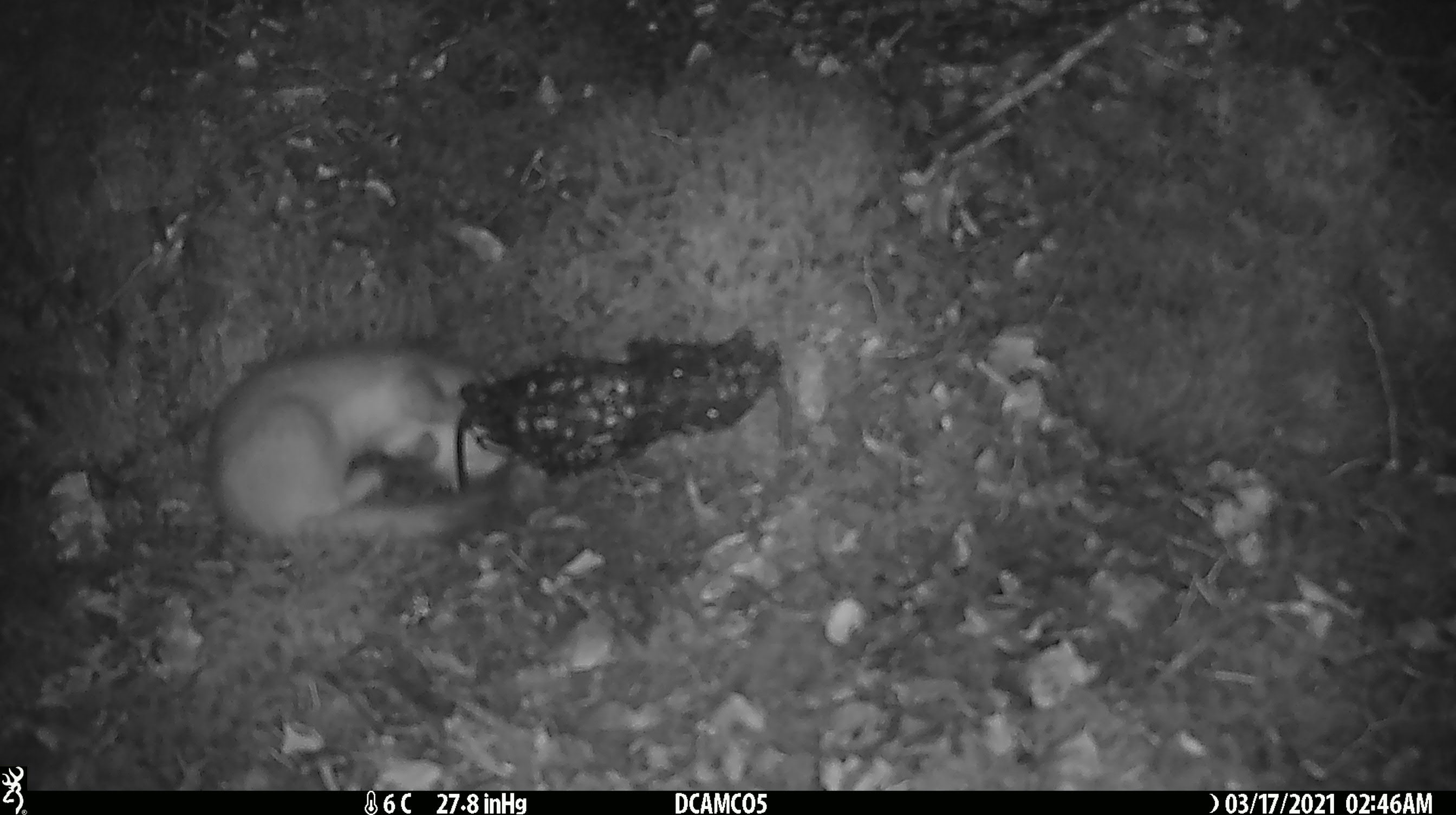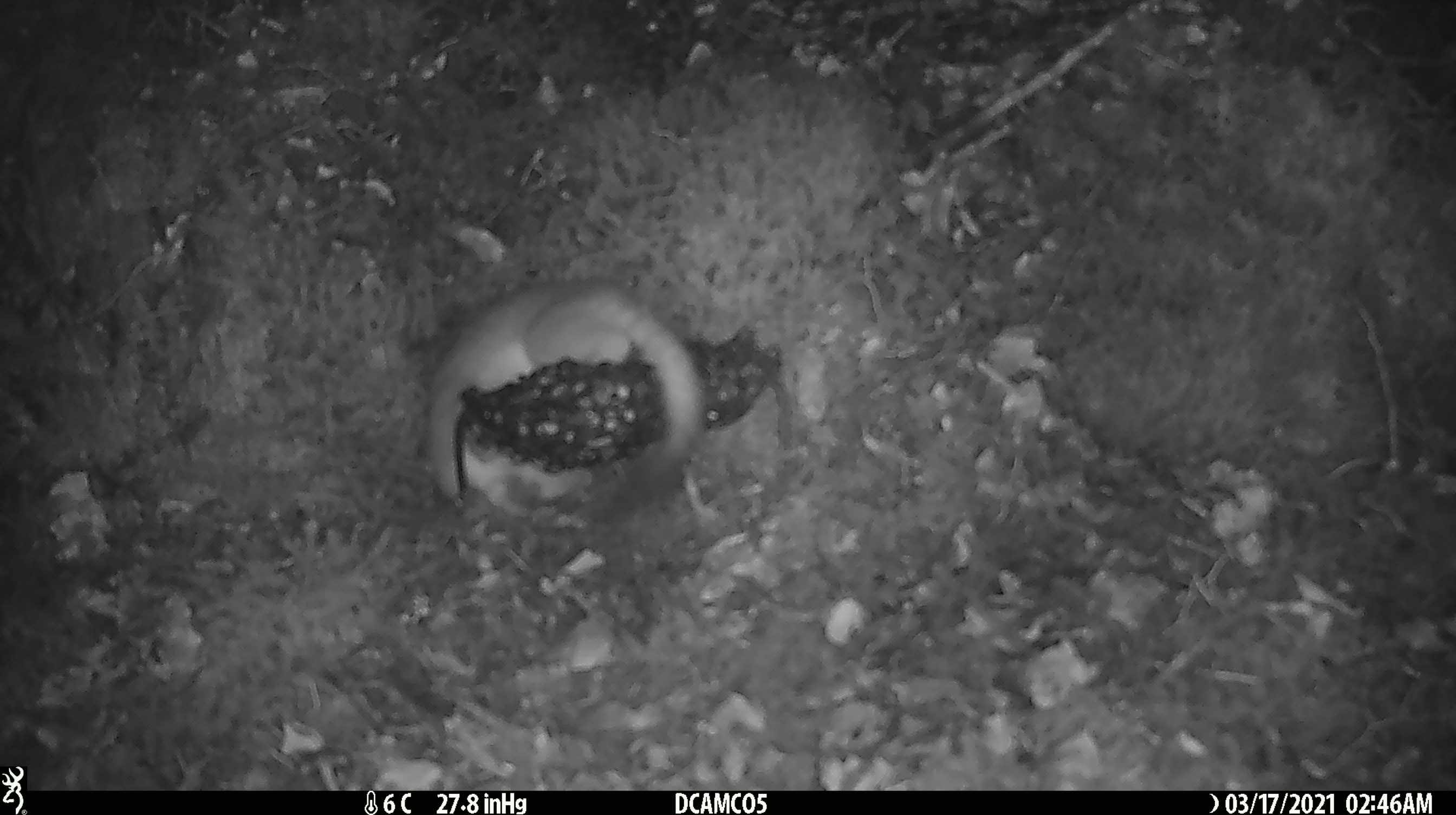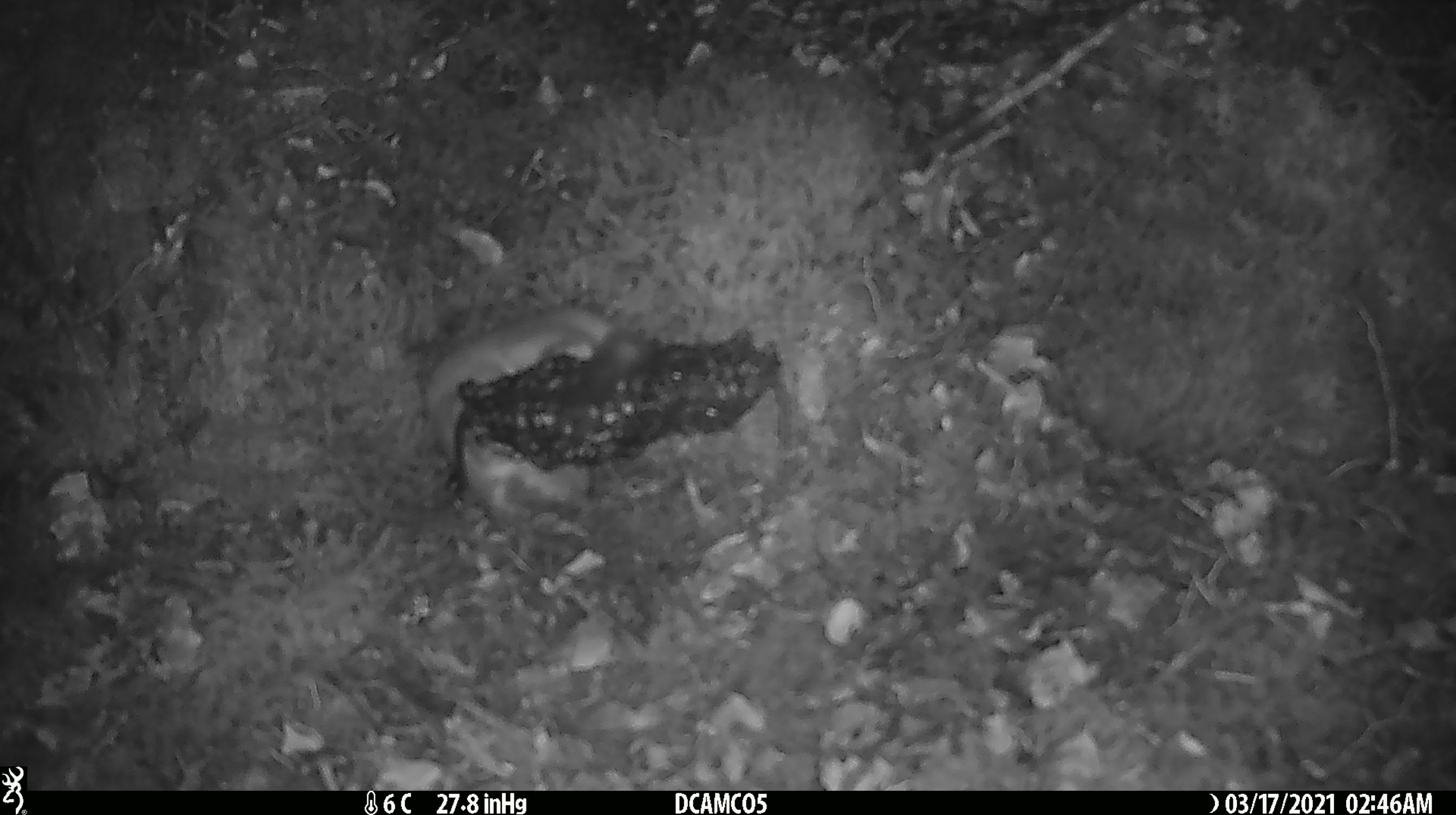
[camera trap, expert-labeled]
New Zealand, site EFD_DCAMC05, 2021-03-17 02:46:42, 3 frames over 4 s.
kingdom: Animalia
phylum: Chordata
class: Mammalia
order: Carnivora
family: Mustelidae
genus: Mustela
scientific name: Mustela erminea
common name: stoat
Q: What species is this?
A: Stoat (Mustela erminea).